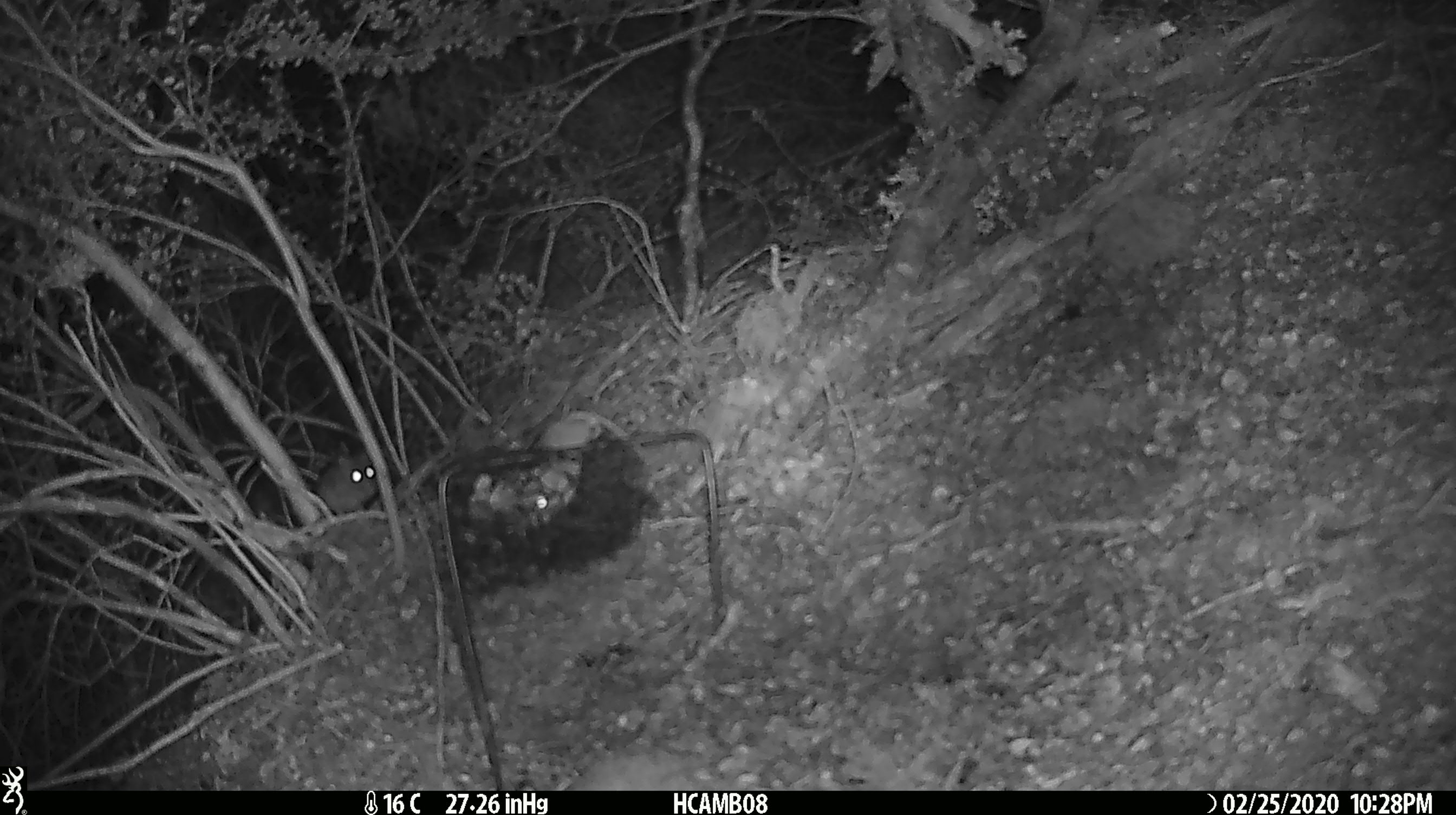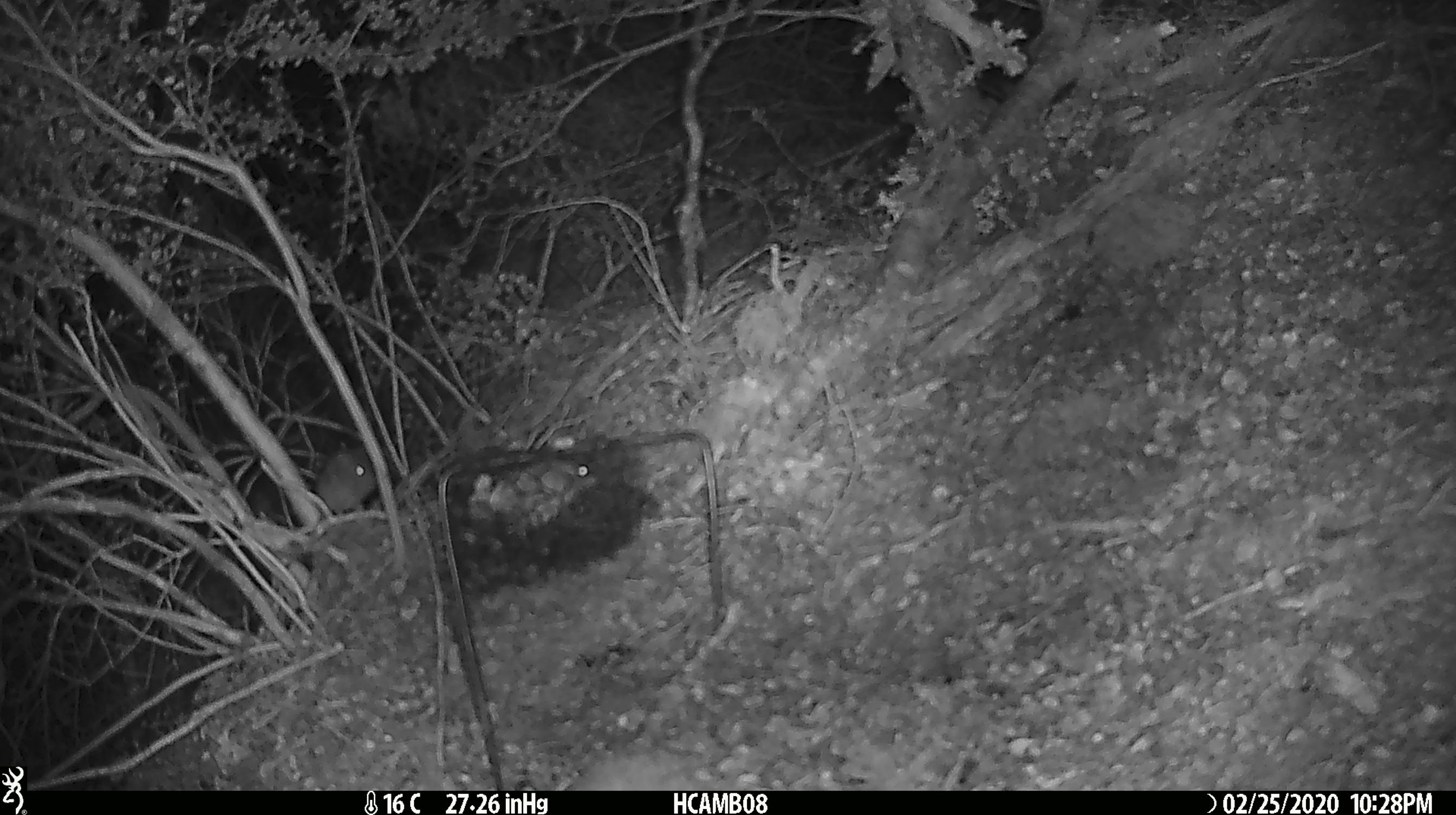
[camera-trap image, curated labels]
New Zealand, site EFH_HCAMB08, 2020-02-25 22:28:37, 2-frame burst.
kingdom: Animalia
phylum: Chordata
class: Mammalia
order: Rodentia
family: Muridae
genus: Mus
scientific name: Mus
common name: mouse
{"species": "mouse (Mus)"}